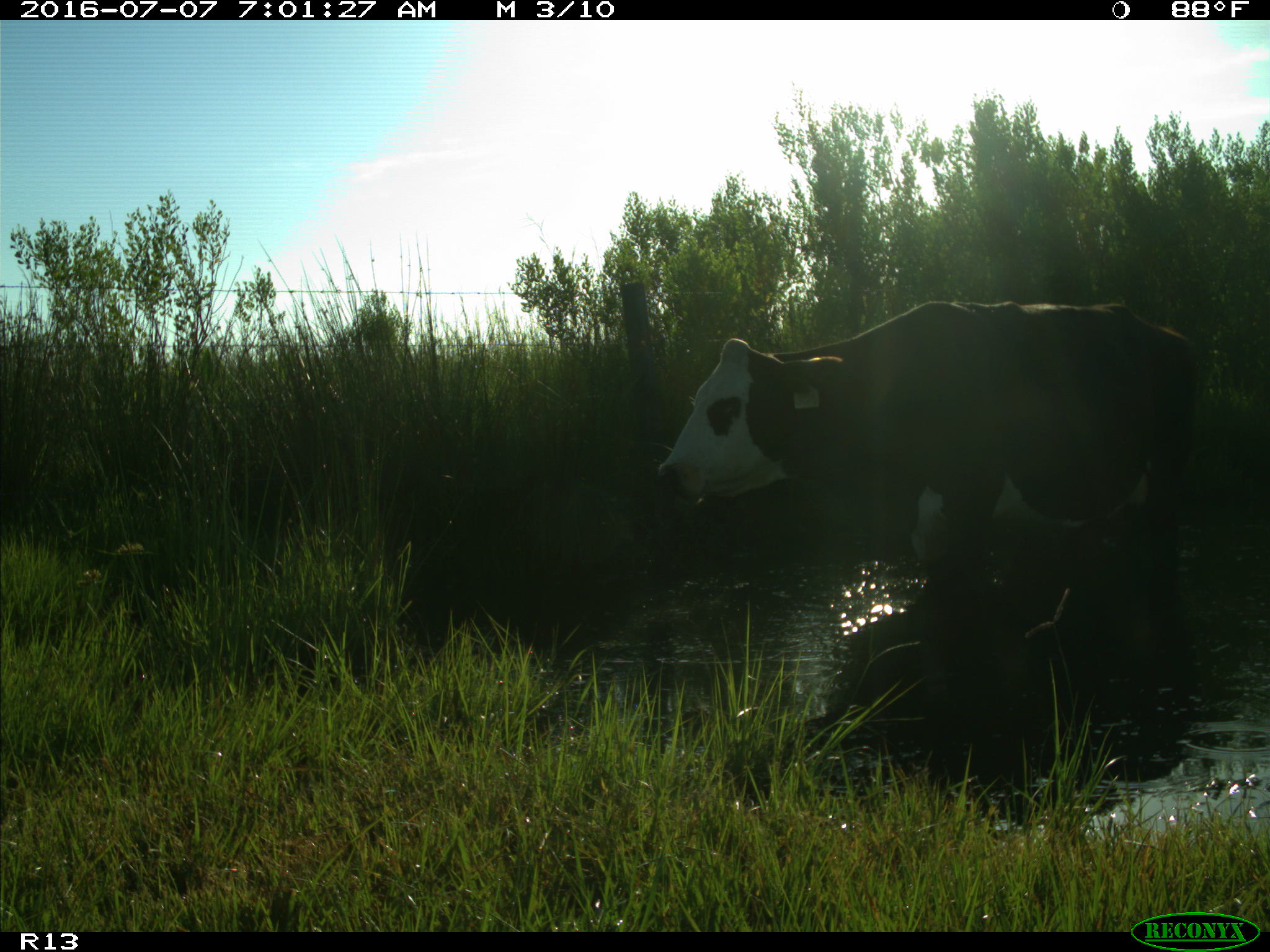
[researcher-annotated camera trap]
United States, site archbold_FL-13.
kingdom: Animalia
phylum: Chordata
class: Mammalia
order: Artiodactyla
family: Bovidae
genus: Bos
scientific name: Bos taurus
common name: domestic cow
Bos taurus (domestic cow).